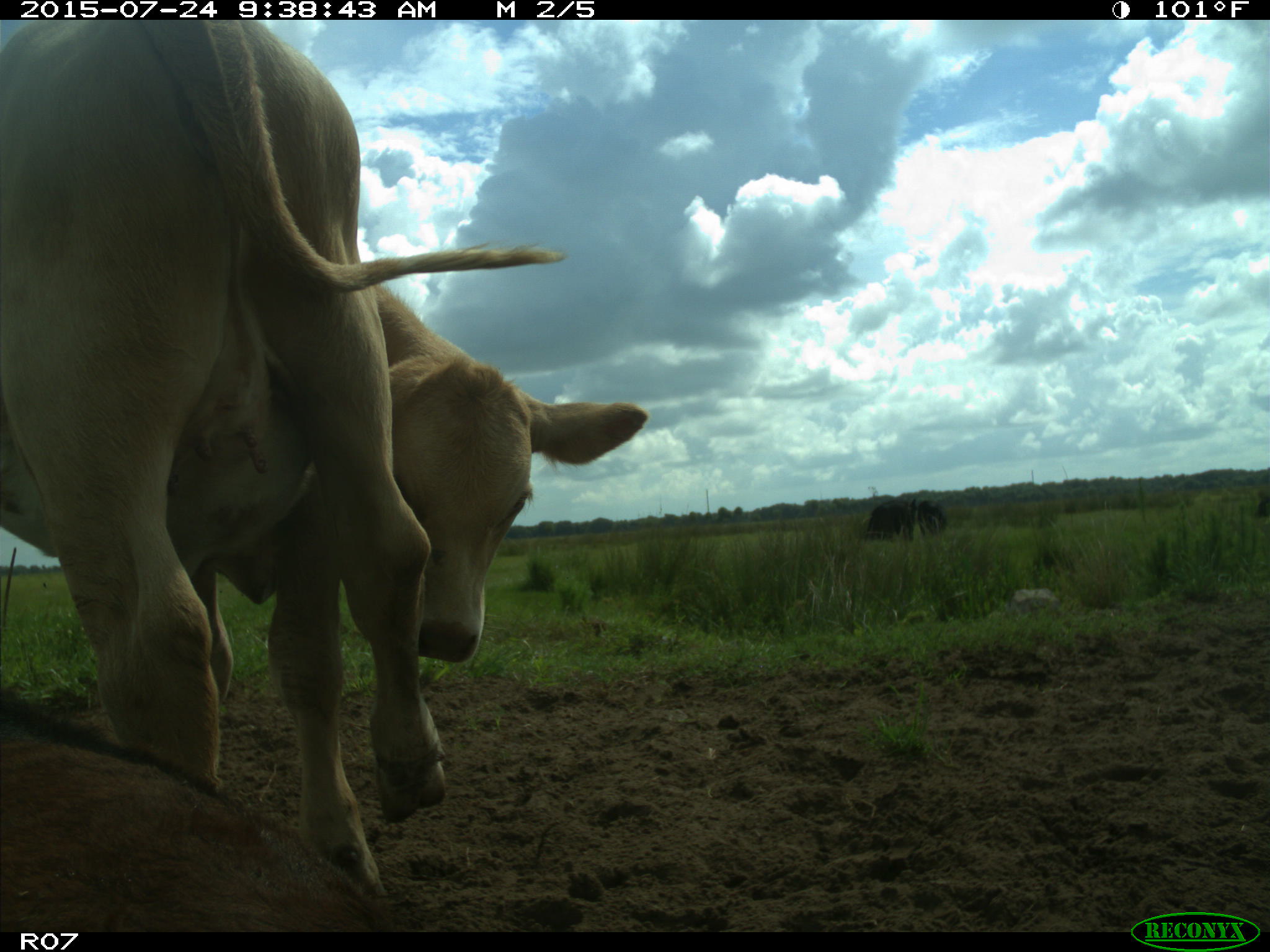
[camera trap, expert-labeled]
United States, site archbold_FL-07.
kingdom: Animalia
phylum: Chordata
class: Mammalia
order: Artiodactyla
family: Bovidae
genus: Bos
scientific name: Bos taurus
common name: domestic cow